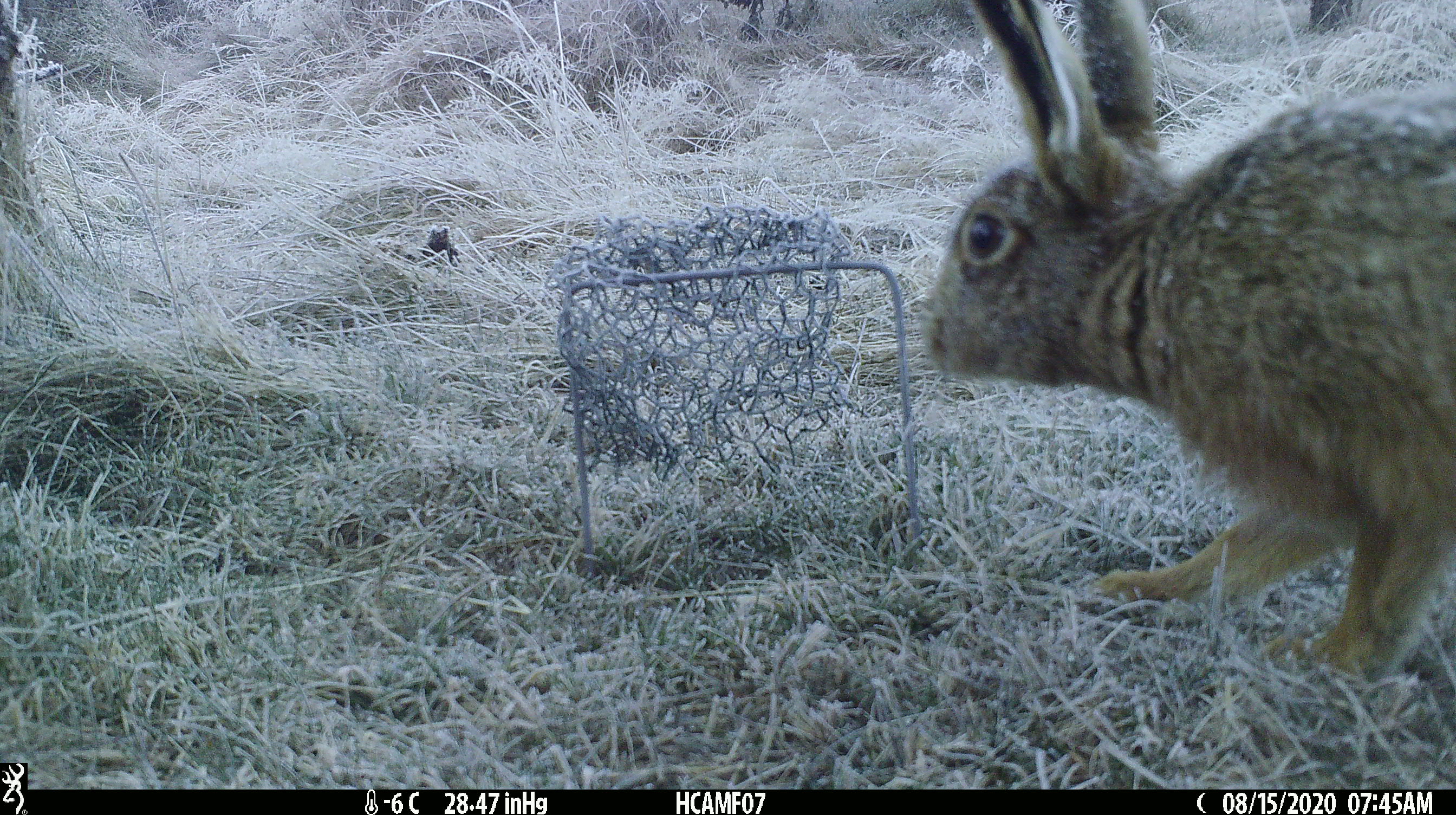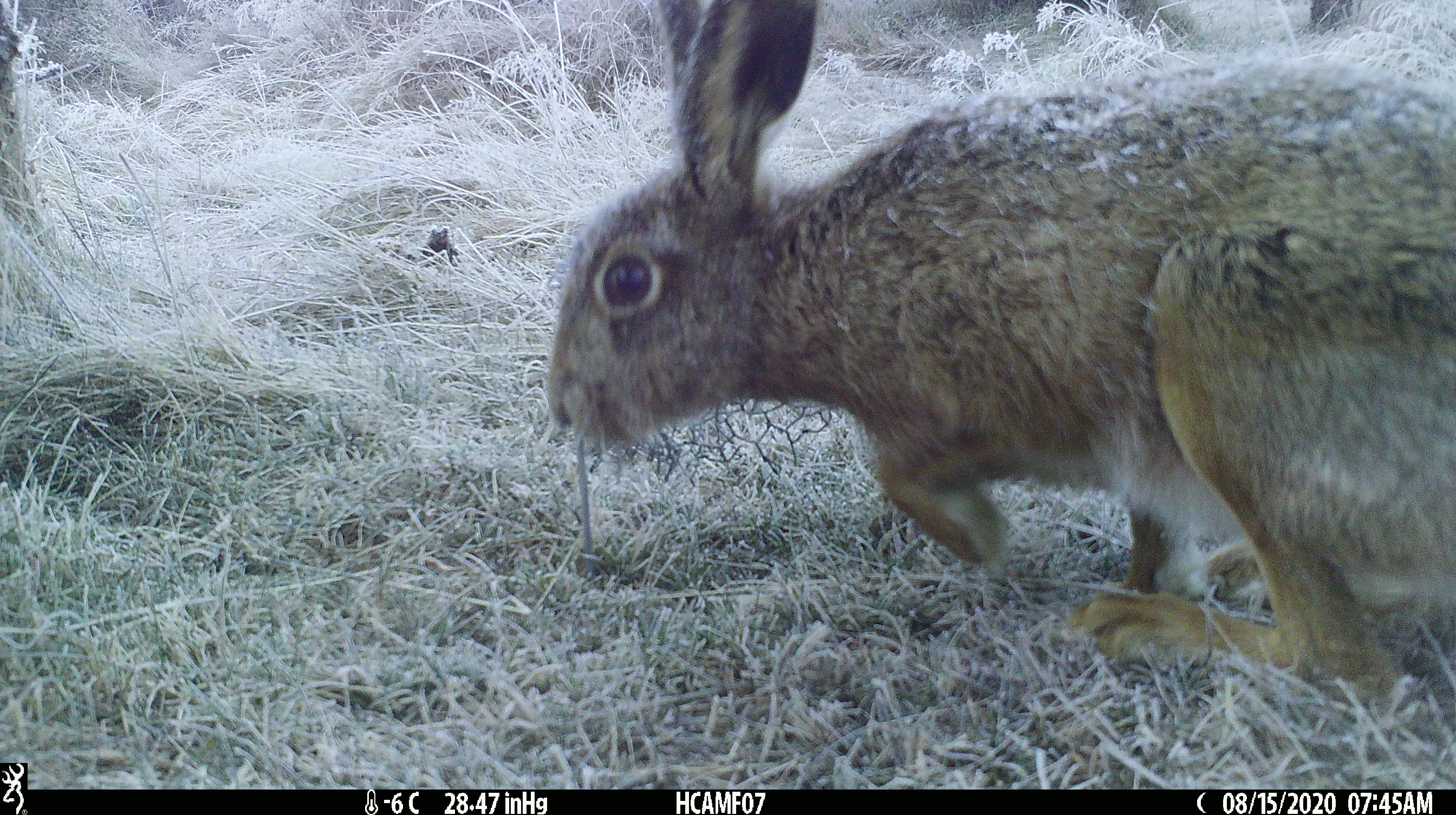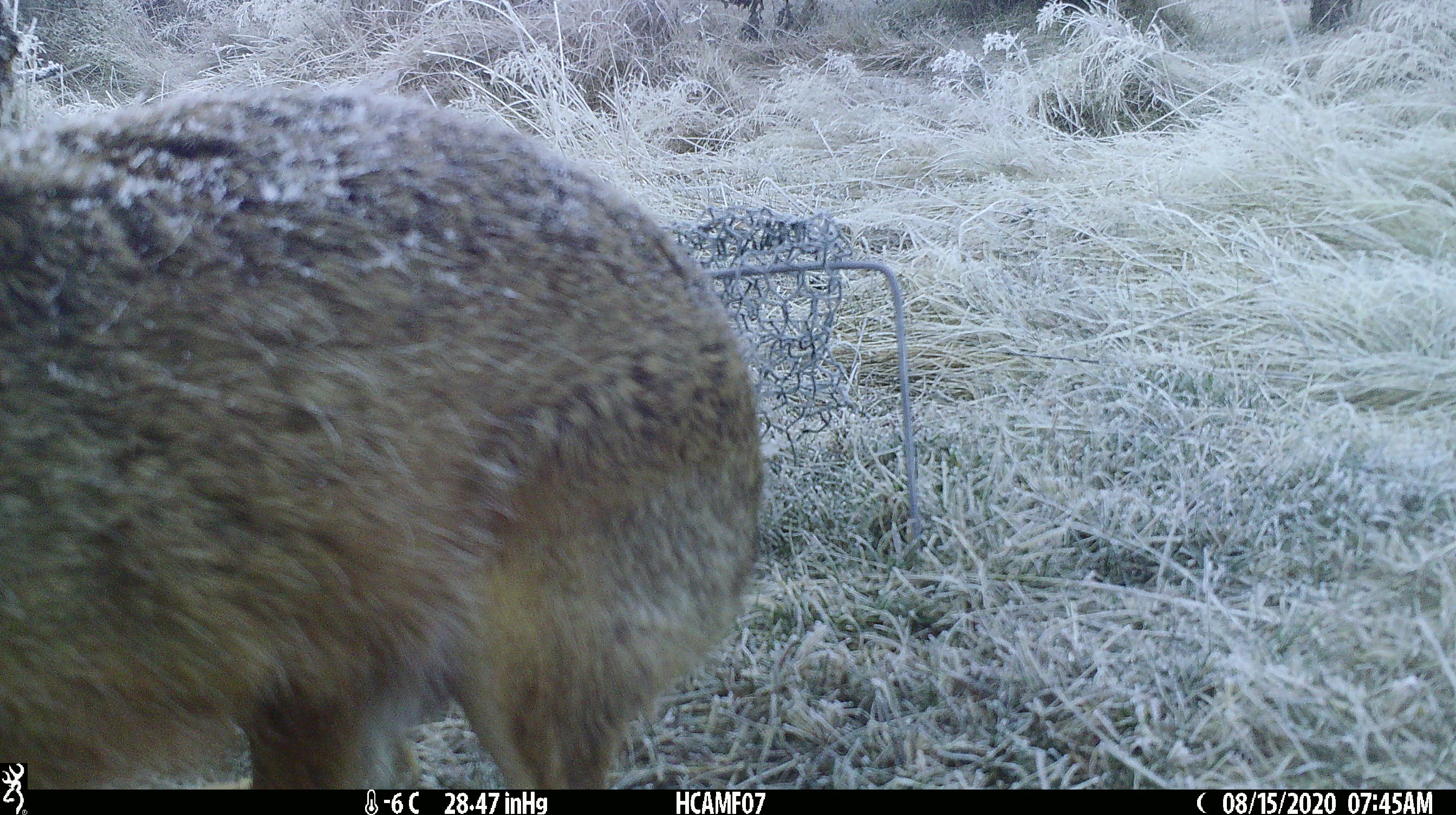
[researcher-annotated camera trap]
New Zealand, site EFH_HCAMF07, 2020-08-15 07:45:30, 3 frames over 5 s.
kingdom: Animalia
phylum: Chordata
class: Mammalia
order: Lagomorpha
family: Leporidae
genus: Lepus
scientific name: Lepus europaeus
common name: brown hare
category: hare